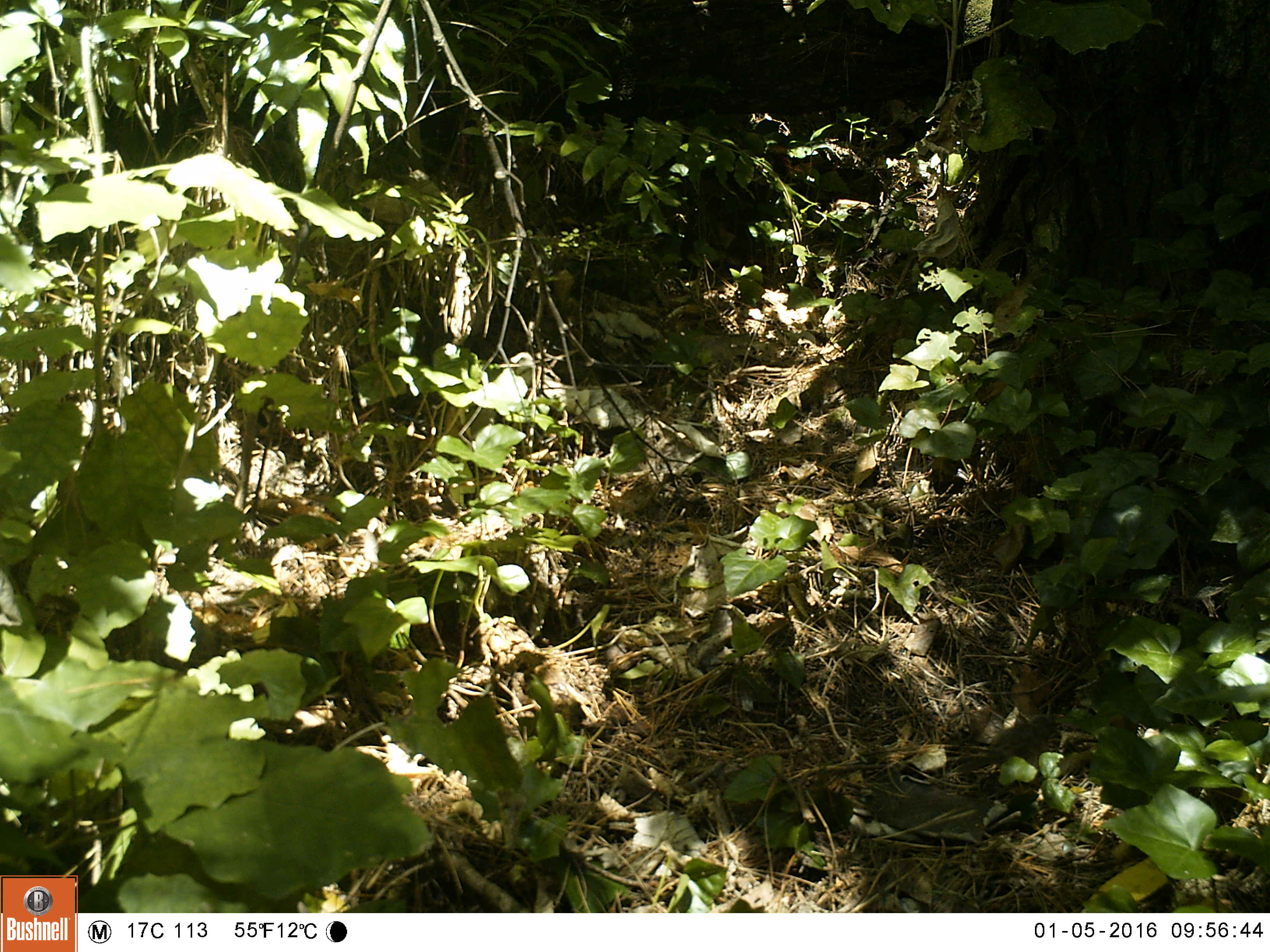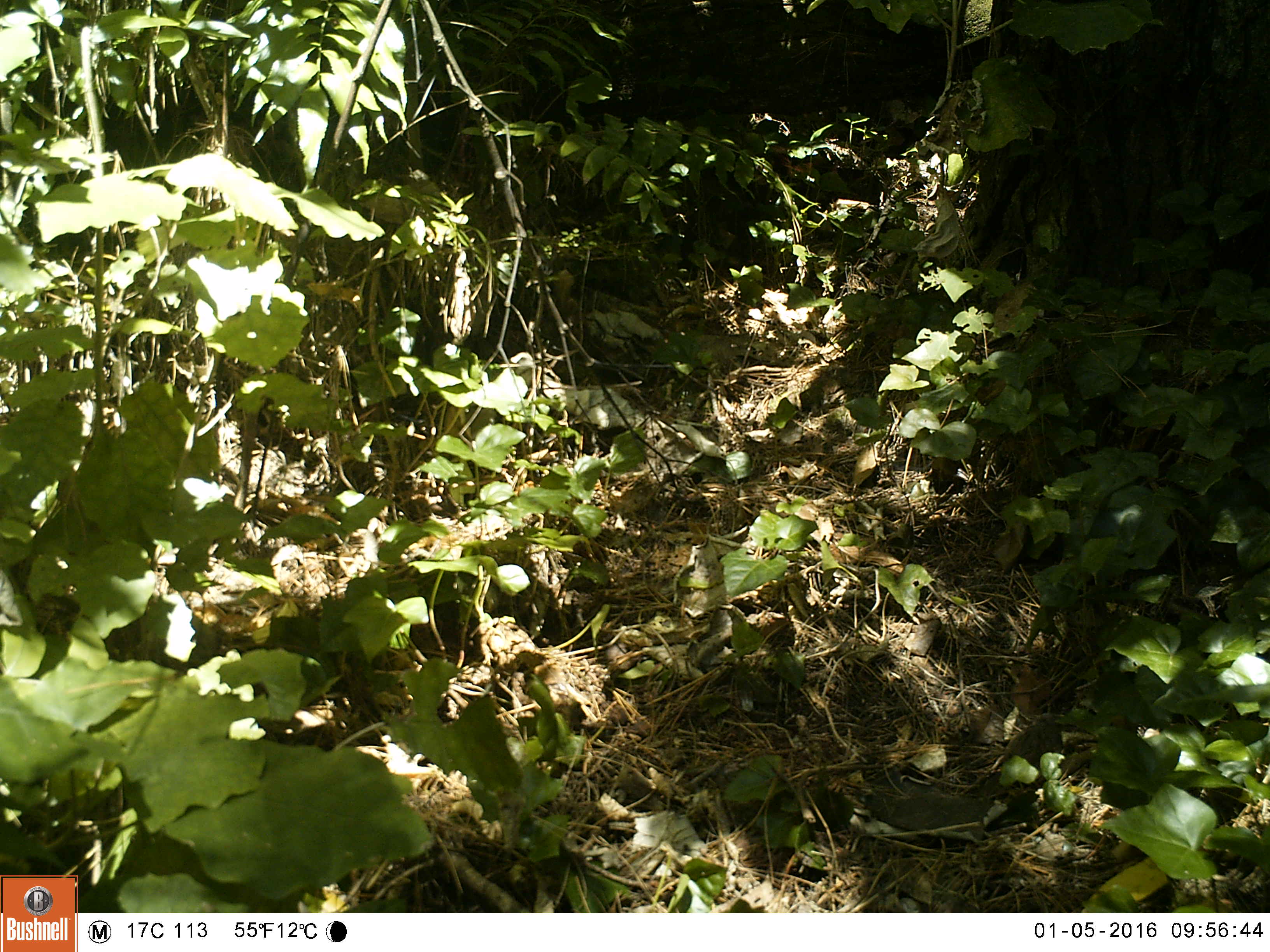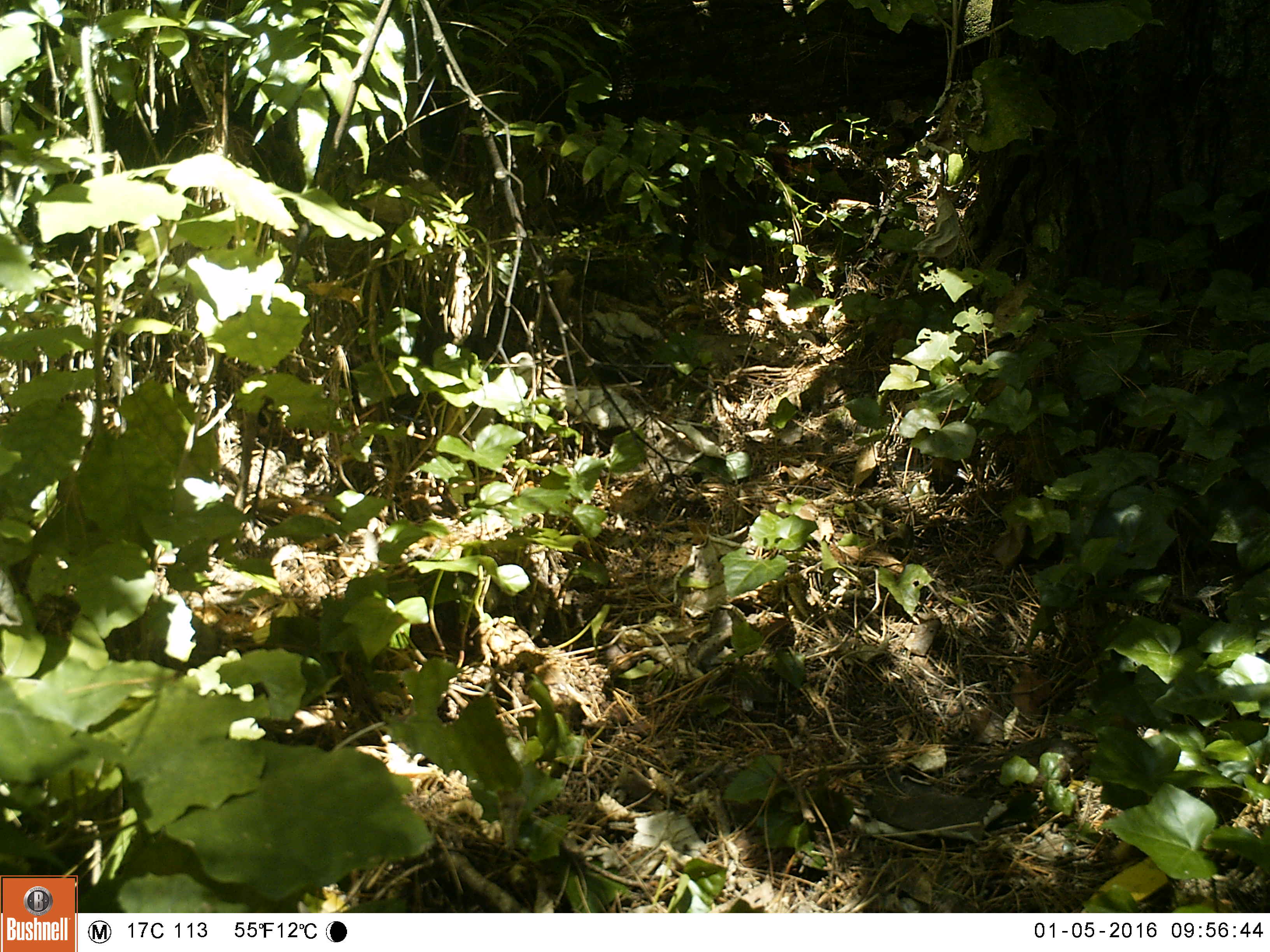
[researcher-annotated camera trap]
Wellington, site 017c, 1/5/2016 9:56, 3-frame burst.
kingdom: Animalia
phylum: Chordata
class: Aves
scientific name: Aves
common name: bird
Bird (Aves).